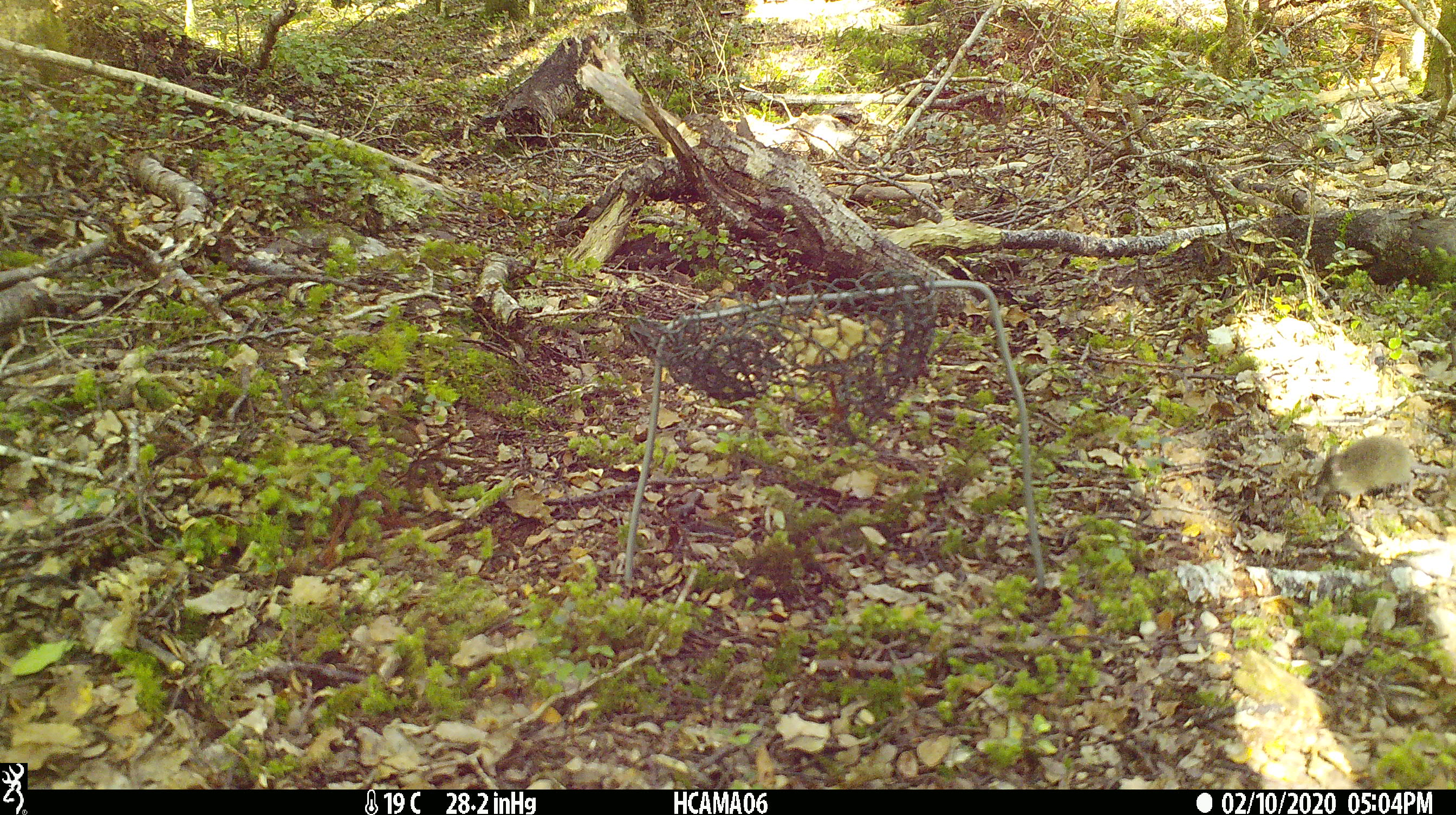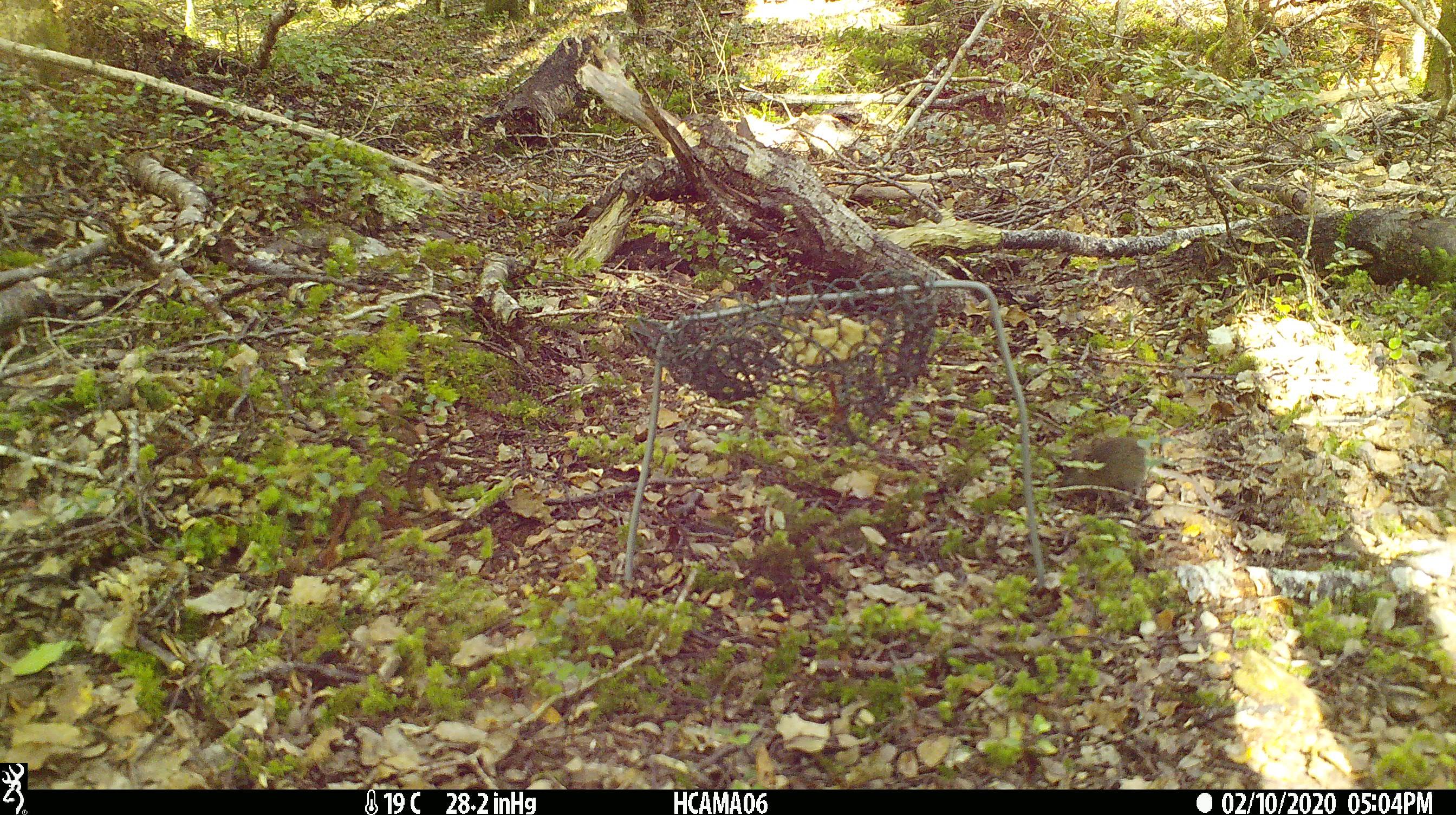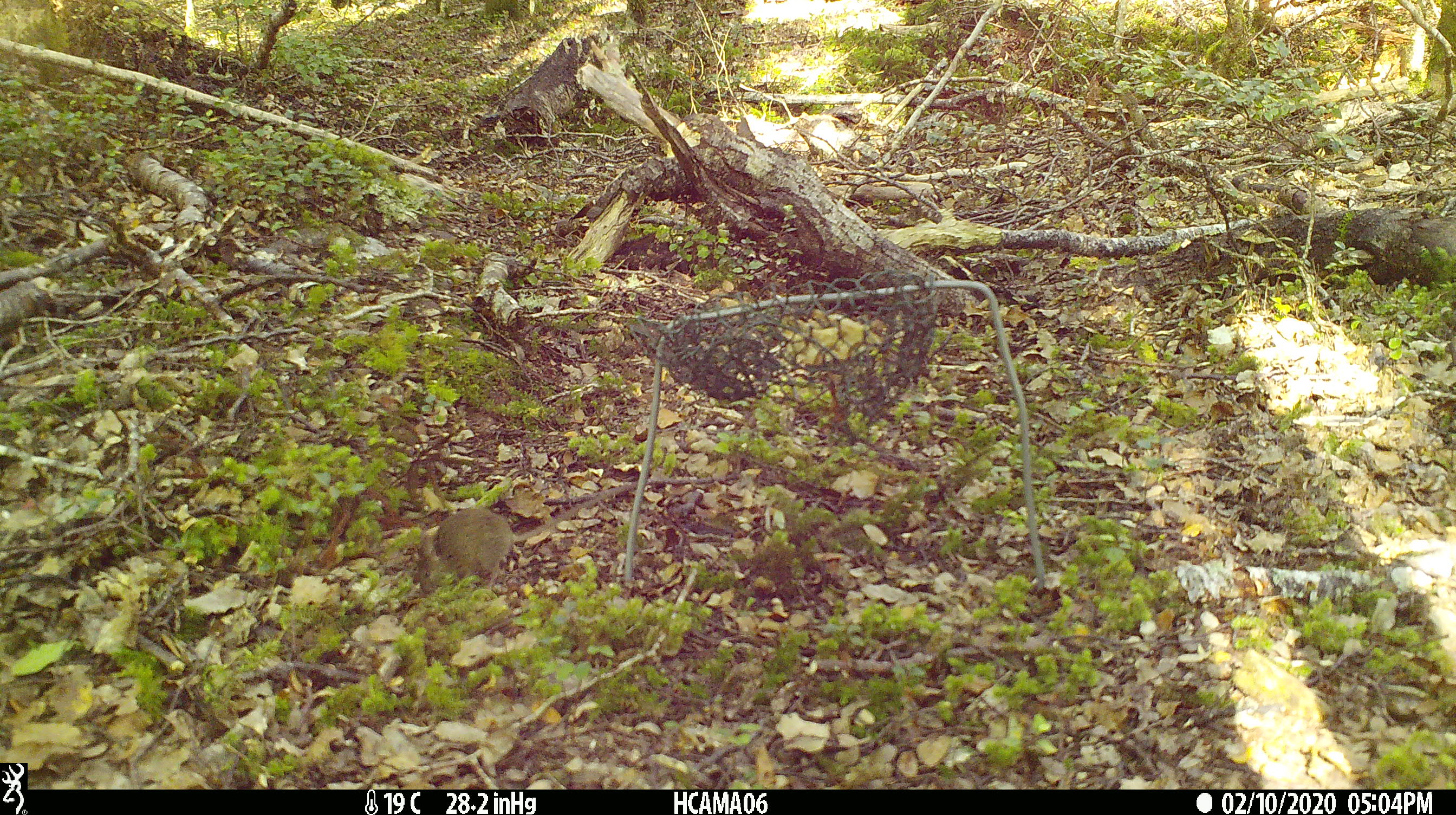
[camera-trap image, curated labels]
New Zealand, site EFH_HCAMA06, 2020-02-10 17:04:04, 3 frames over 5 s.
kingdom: Animalia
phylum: Chordata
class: Mammalia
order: Rodentia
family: Muridae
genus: Mus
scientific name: Mus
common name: mouse